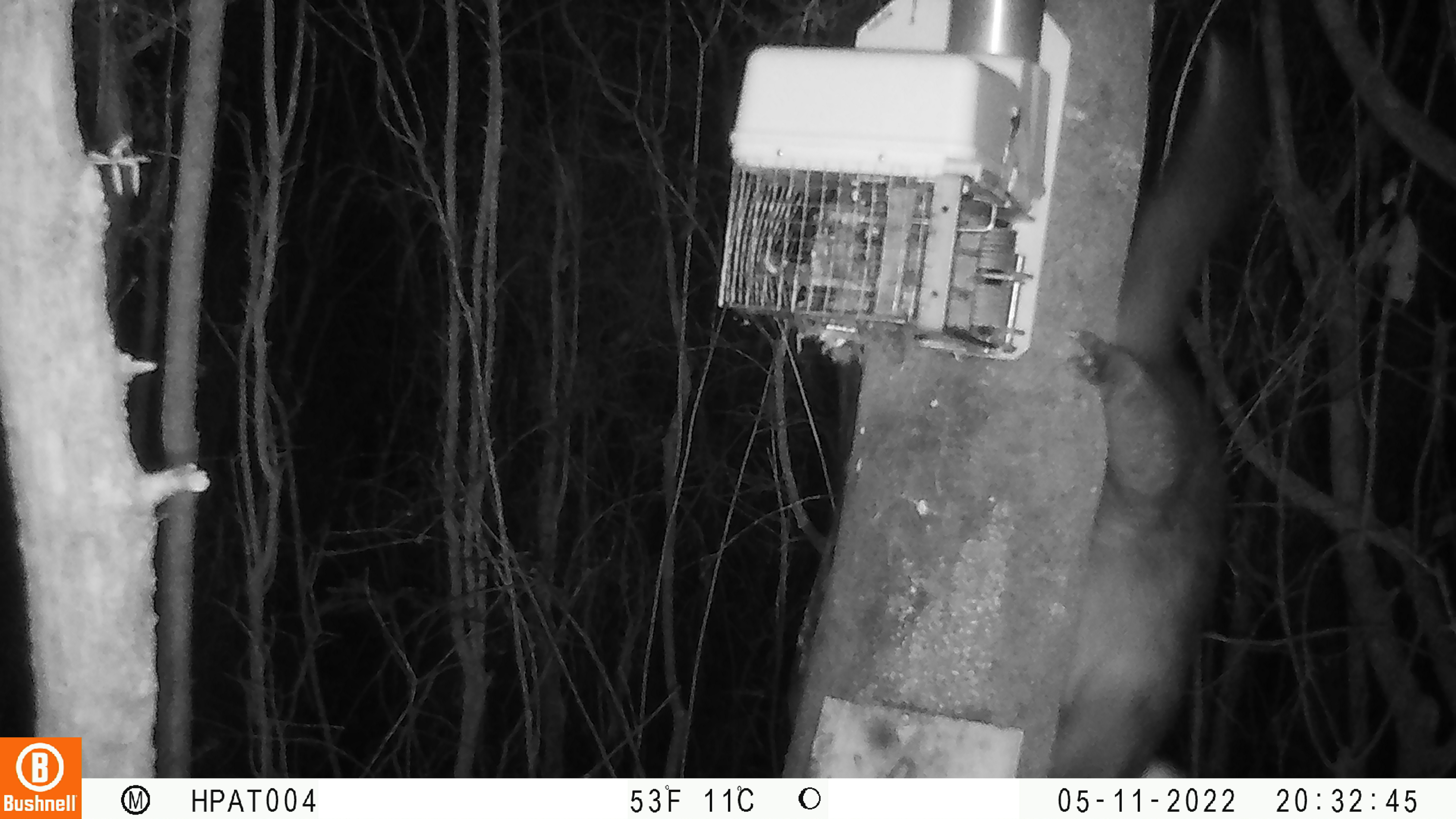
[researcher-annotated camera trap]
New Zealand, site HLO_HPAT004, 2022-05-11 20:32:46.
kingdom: Animalia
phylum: Chordata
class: Mammalia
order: Diprotodontia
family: Phalangeridae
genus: Trichosurus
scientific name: Trichosurus vulpecula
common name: common brushtail possum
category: possum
Possum (common brushtail possum) (Trichosurus vulpecula).